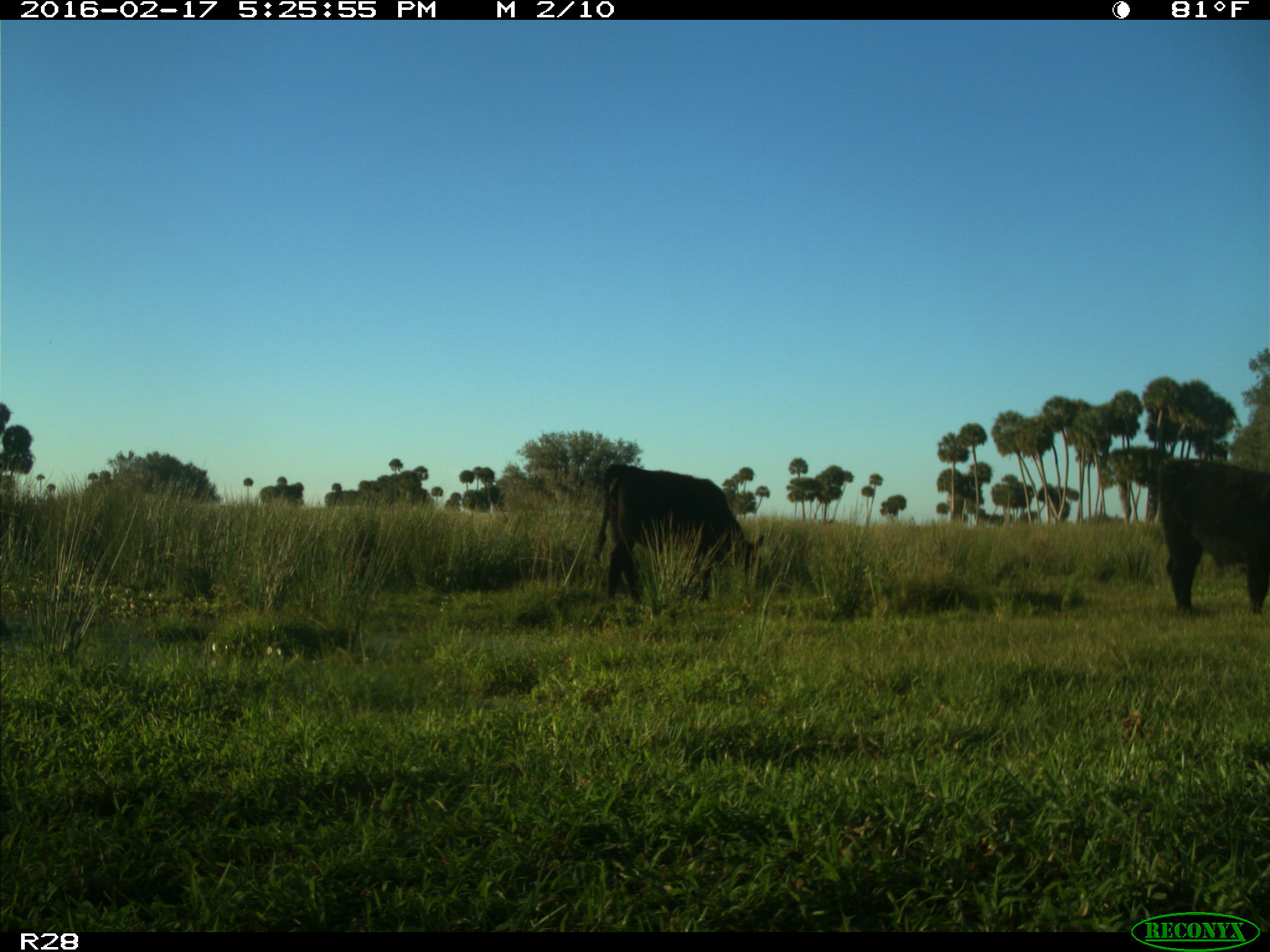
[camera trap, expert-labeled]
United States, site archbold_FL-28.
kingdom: Animalia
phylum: Chordata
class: Mammalia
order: Artiodactyla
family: Bovidae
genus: Bos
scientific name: Bos taurus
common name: domestic cow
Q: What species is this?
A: Bos taurus (domestic cow).